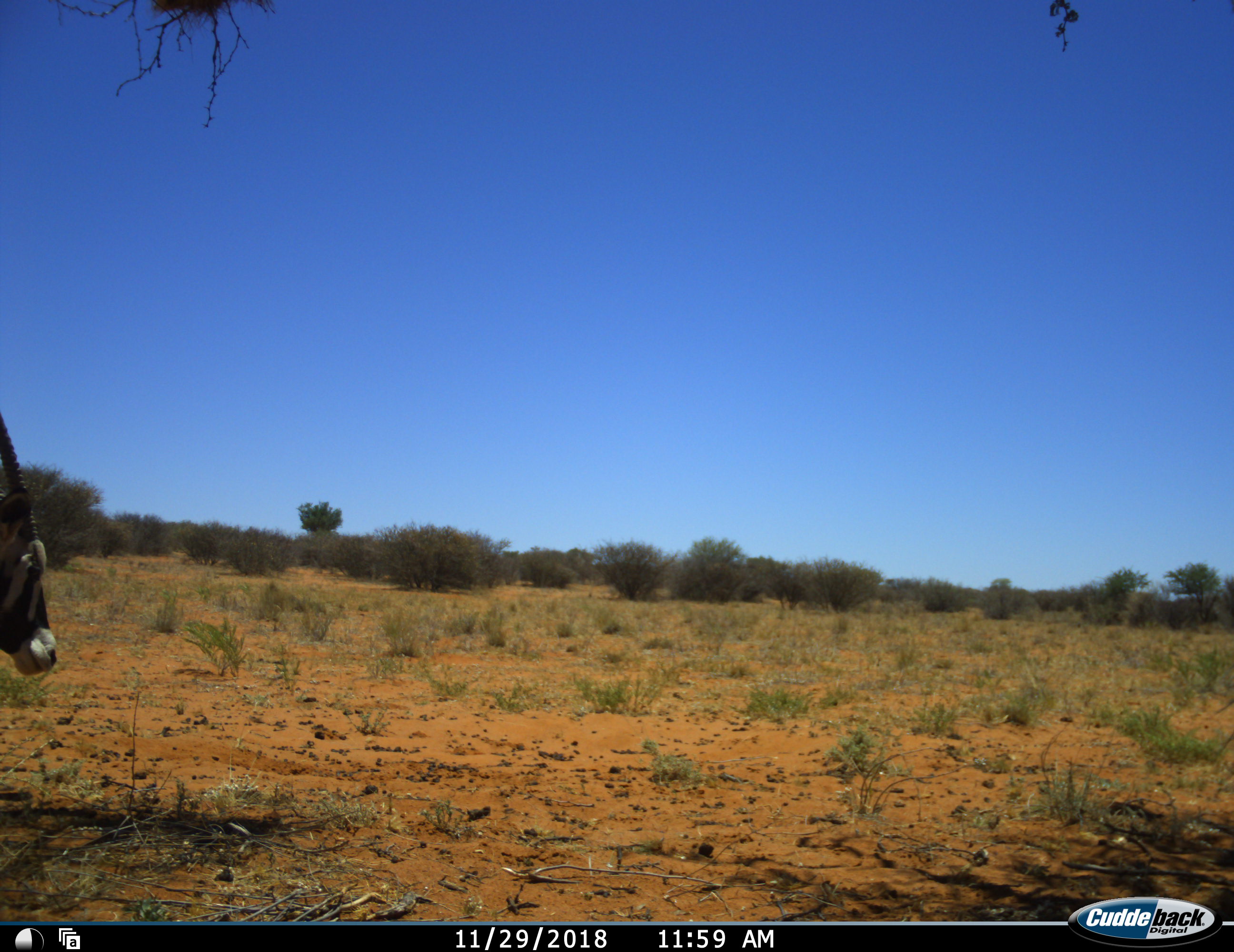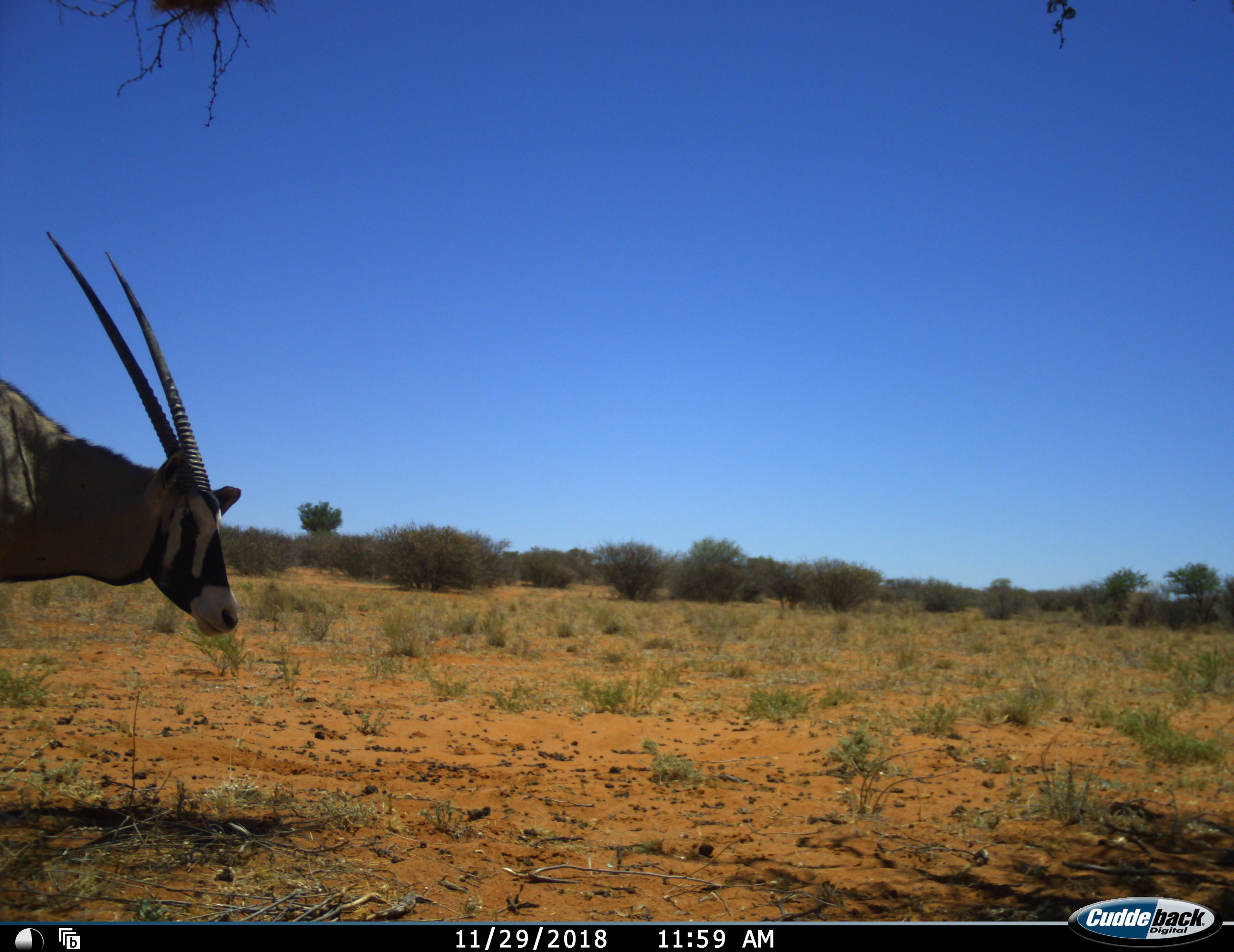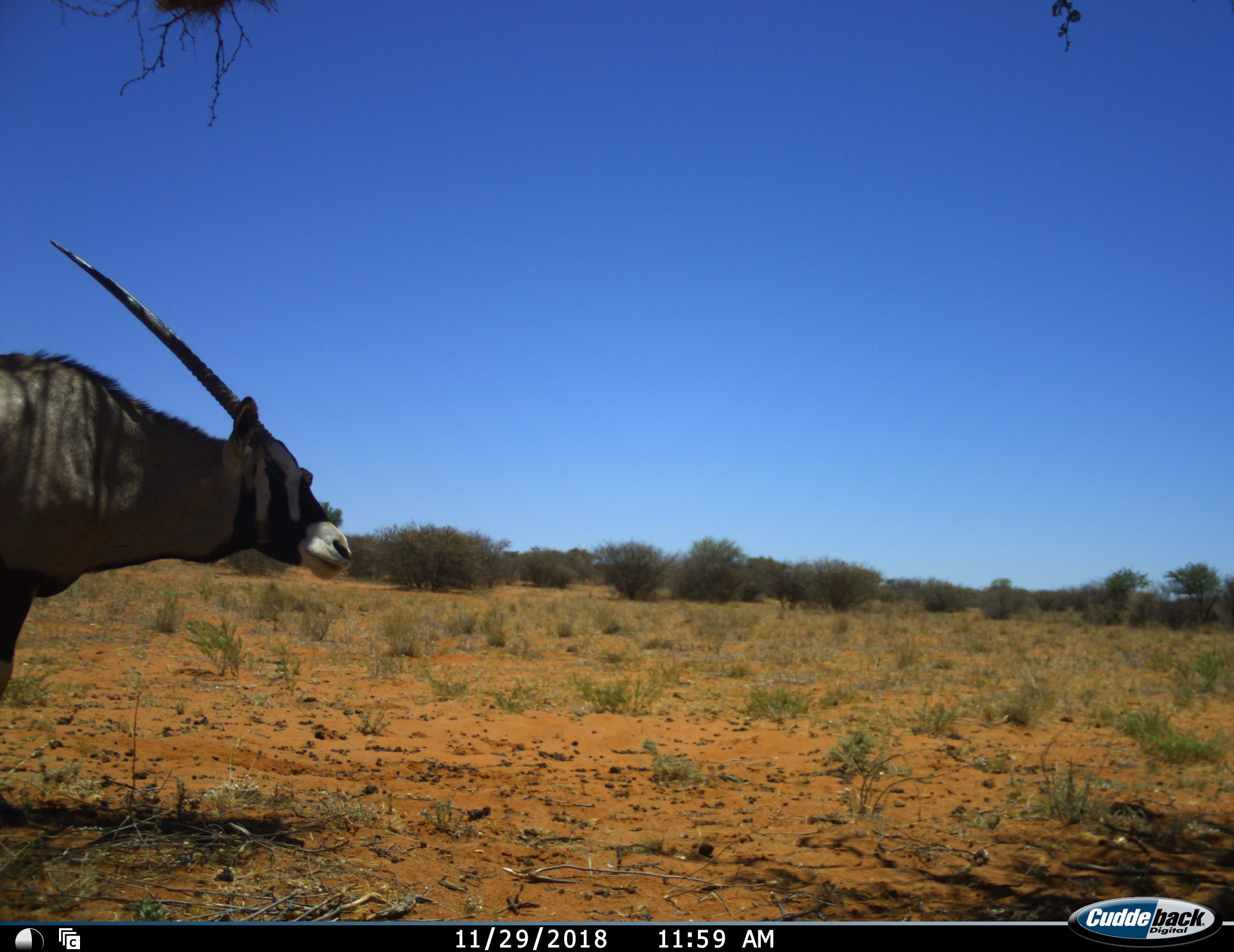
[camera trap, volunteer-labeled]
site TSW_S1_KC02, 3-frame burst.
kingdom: Animalia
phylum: Chordata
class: Mammalia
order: Artiodactyla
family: Bovidae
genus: Oryx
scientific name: Oryx gazella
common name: gemsbok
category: oryx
Oryx (gemsbok) (Oryx gazella), count 1. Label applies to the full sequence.